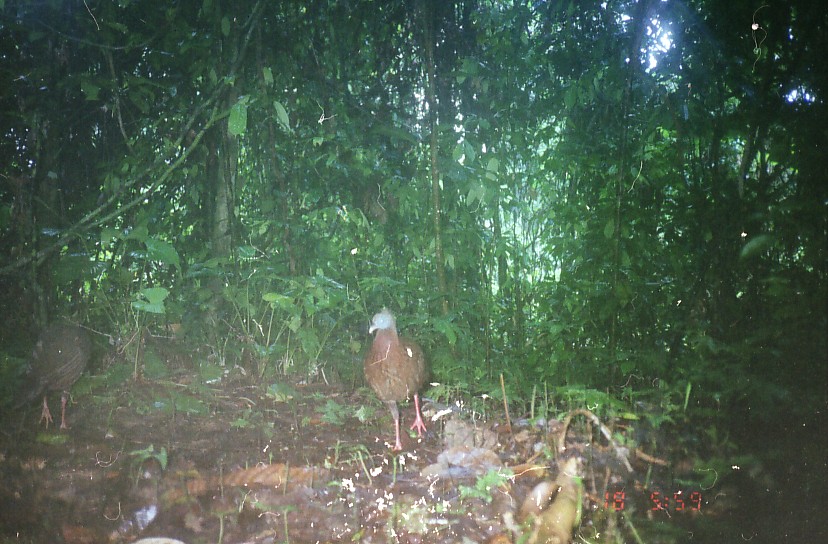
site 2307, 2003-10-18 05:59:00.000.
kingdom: Animalia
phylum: Chordata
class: Aves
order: Galliformes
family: Phasianidae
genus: Argusianus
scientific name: Argusianus argus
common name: great argus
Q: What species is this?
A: Argusianus argus (great argus).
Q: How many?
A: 2.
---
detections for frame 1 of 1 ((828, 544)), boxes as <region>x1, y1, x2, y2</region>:
argusianus argus: <region>363, 306, 427, 450</region>; <region>7, 320, 89, 429</region>